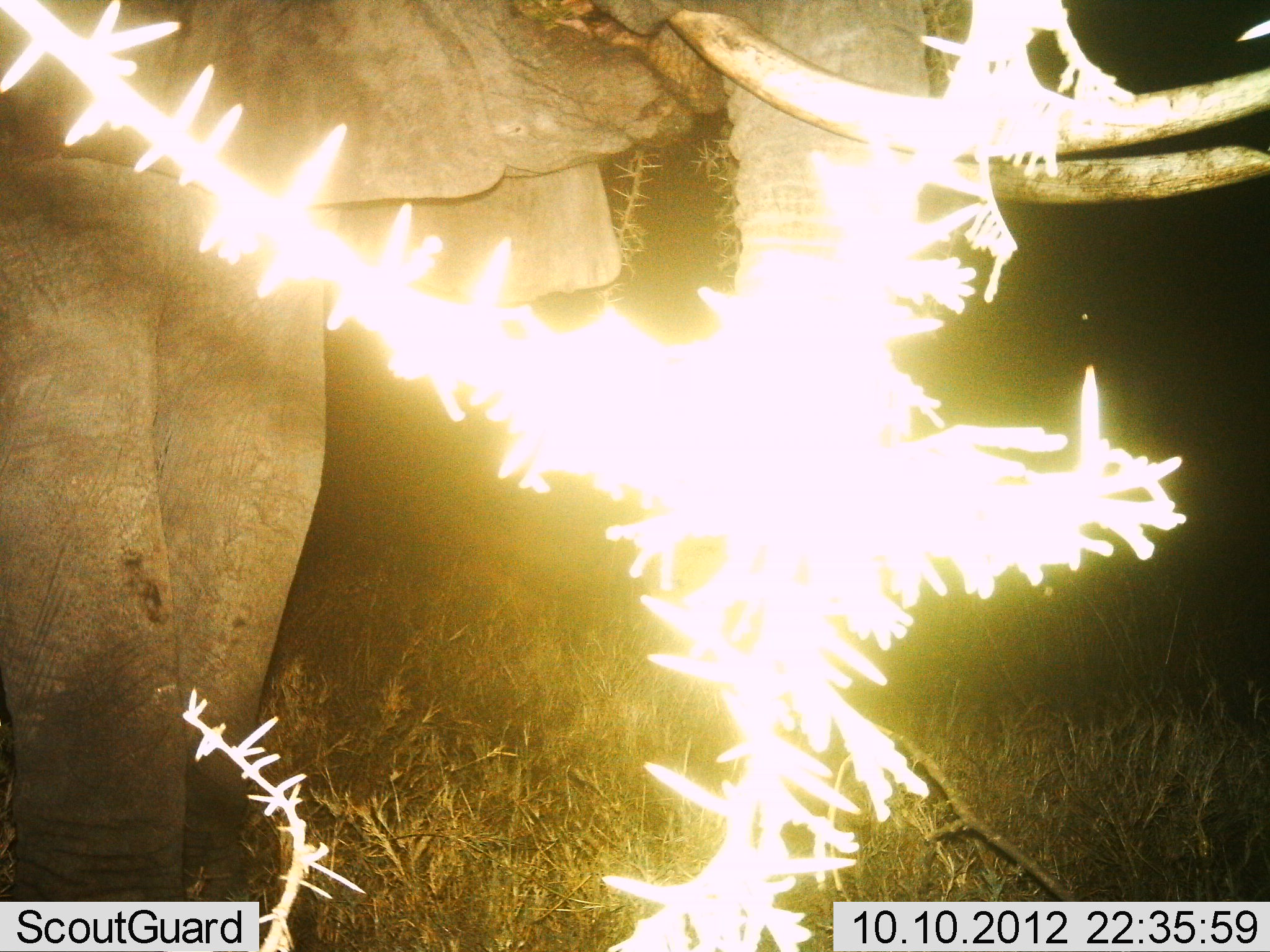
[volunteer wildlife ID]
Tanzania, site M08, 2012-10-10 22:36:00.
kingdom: Animalia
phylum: Chordata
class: Mammalia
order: Proboscidea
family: Elephantidae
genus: Loxodonta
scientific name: Loxodonta africana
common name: african bush elephant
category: elephant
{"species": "elephant (african bush elephant) (Loxodonta africana)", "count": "1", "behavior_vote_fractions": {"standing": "70%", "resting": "0%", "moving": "0%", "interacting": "0%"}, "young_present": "0%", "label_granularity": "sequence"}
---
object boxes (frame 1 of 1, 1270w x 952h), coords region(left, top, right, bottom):
animal: region(1, 0, 1270, 951)